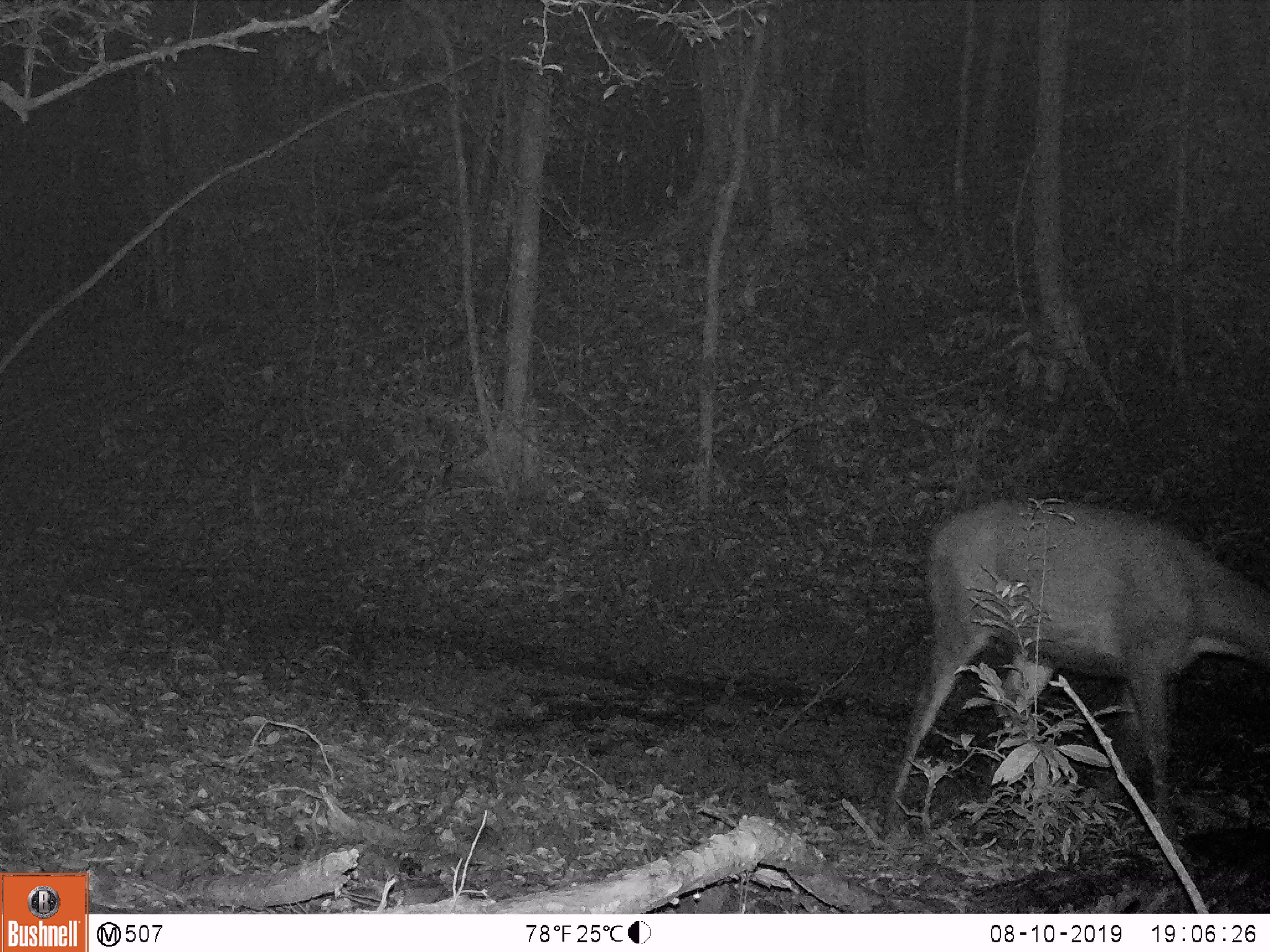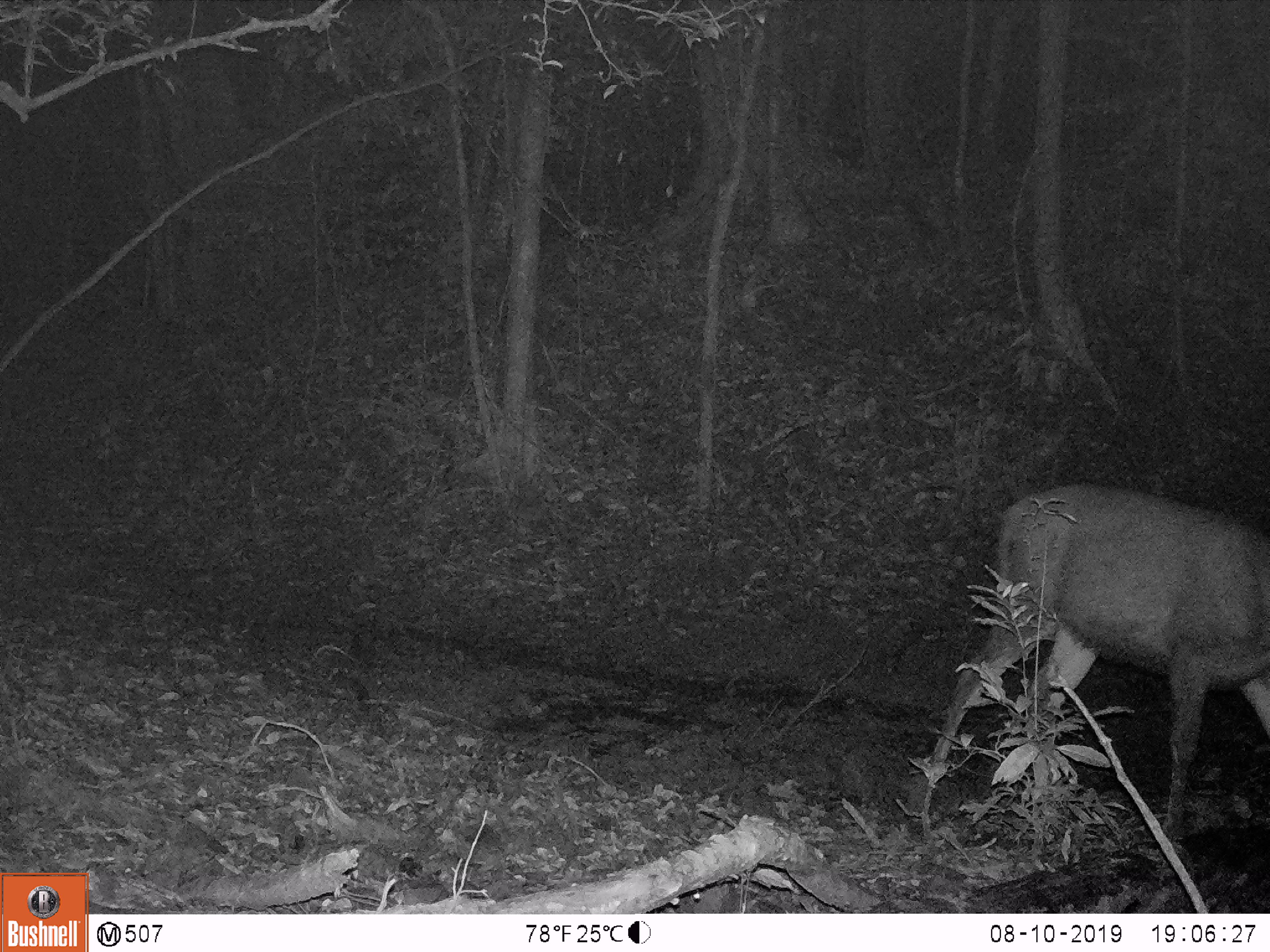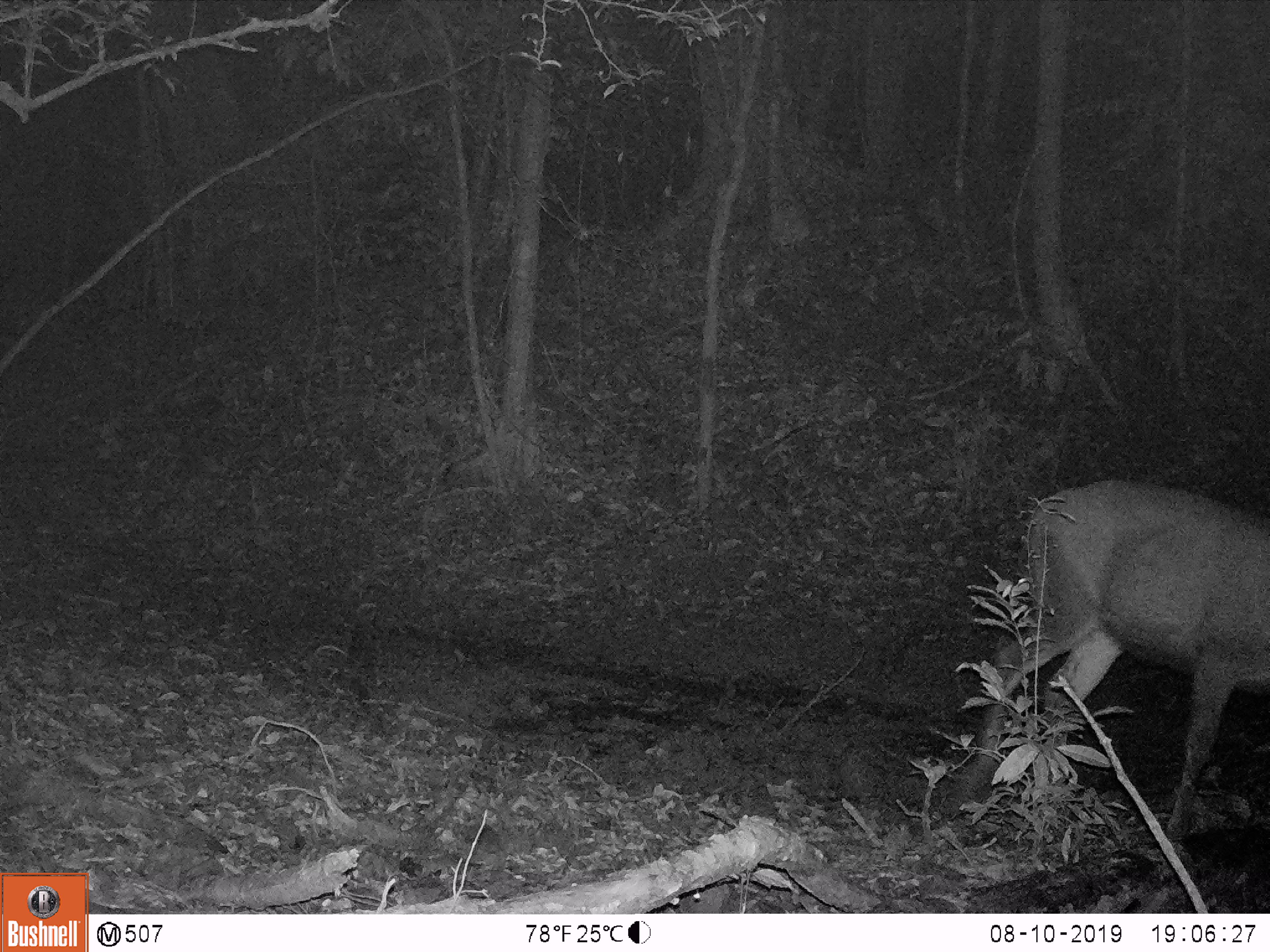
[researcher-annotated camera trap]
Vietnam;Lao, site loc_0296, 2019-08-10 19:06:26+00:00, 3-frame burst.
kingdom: Animalia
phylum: Chordata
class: Mammalia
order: Artiodactyla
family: Cervidae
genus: Rusa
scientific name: Rusa unicolor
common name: sambar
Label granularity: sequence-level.